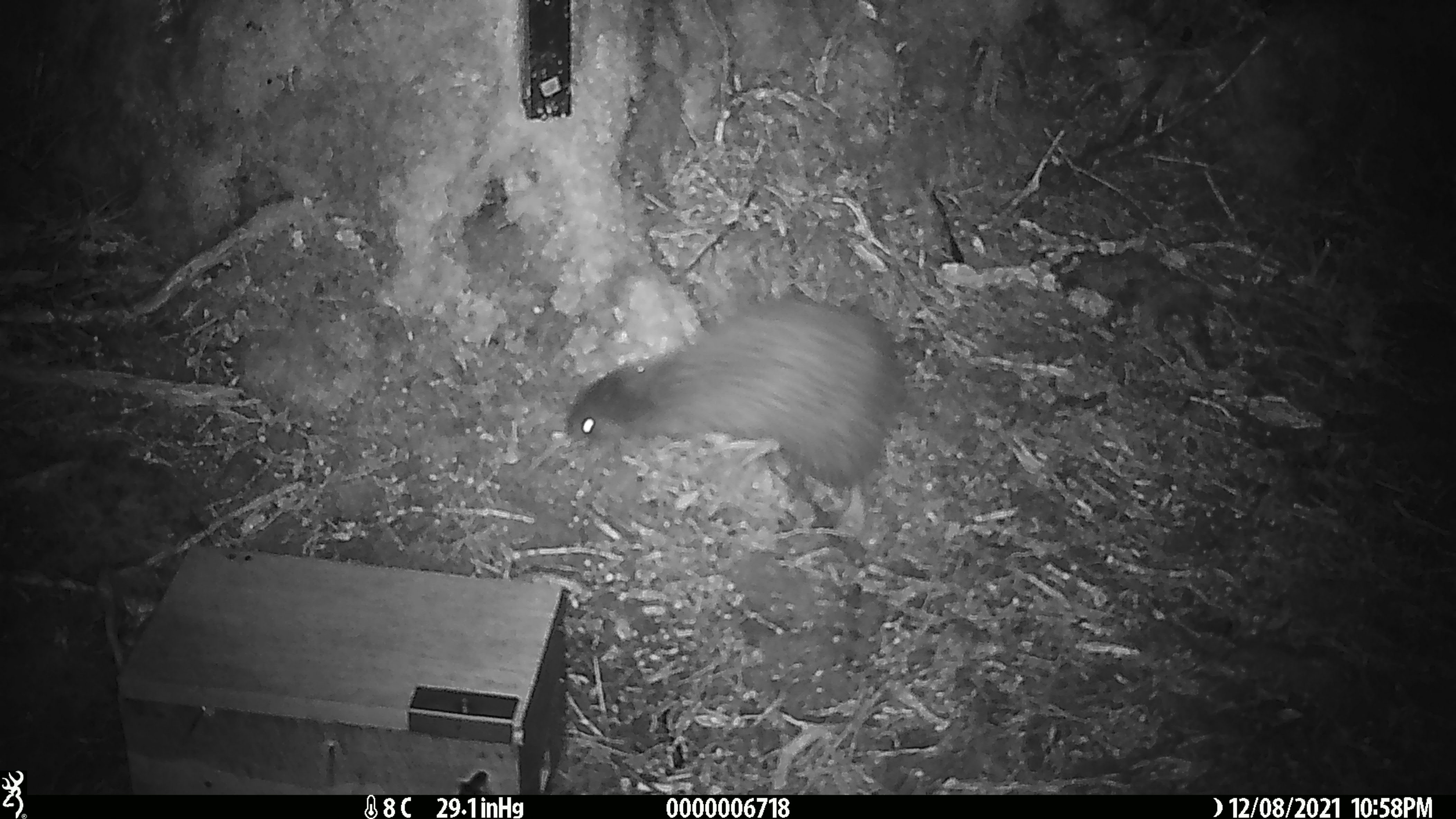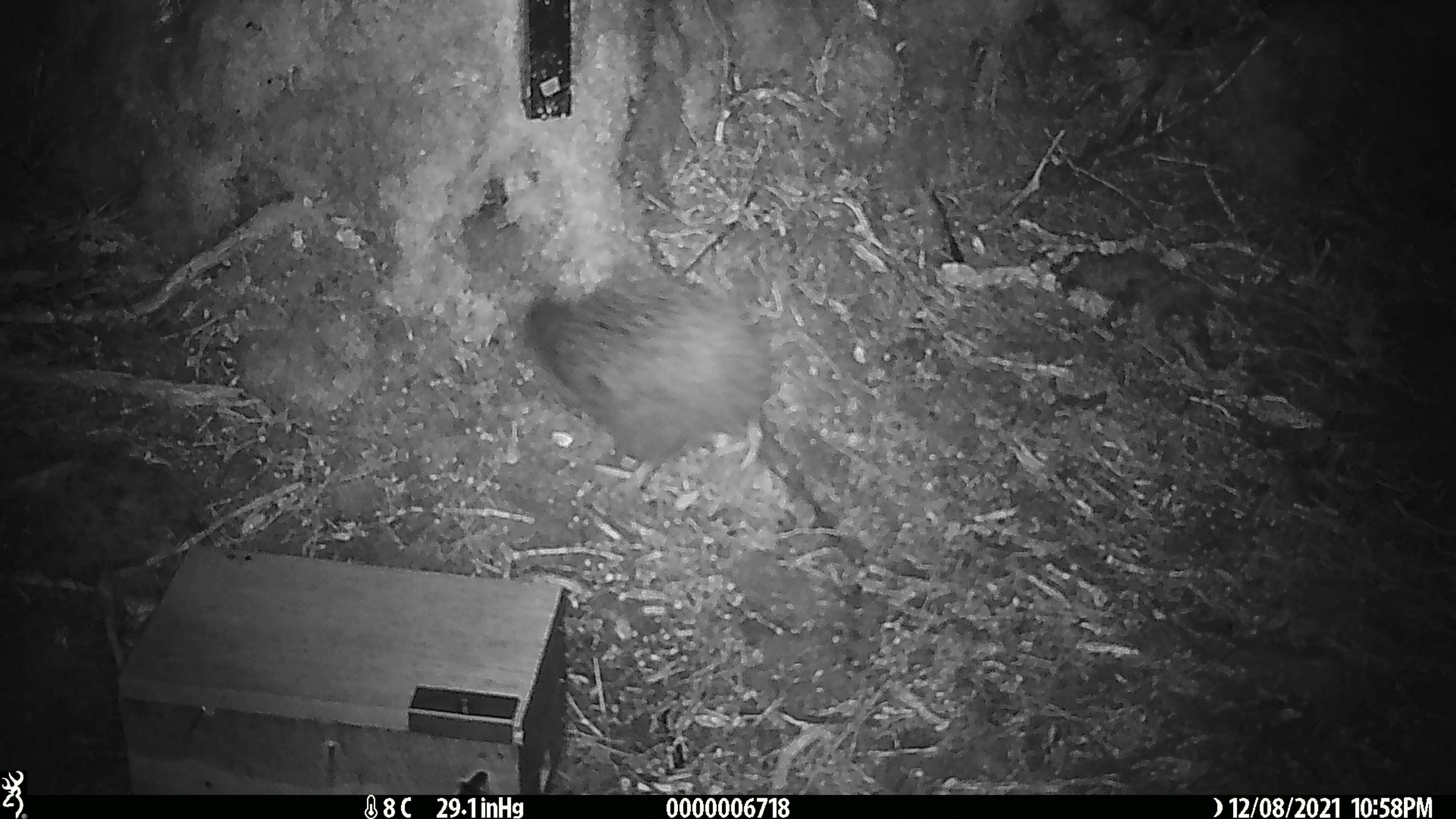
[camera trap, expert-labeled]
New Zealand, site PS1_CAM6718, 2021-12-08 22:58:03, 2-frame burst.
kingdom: Animalia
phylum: Chordata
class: Aves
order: Apterygiformes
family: Apterygidae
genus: Apteryx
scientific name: Apteryx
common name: kiwi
Kiwi (Apteryx).